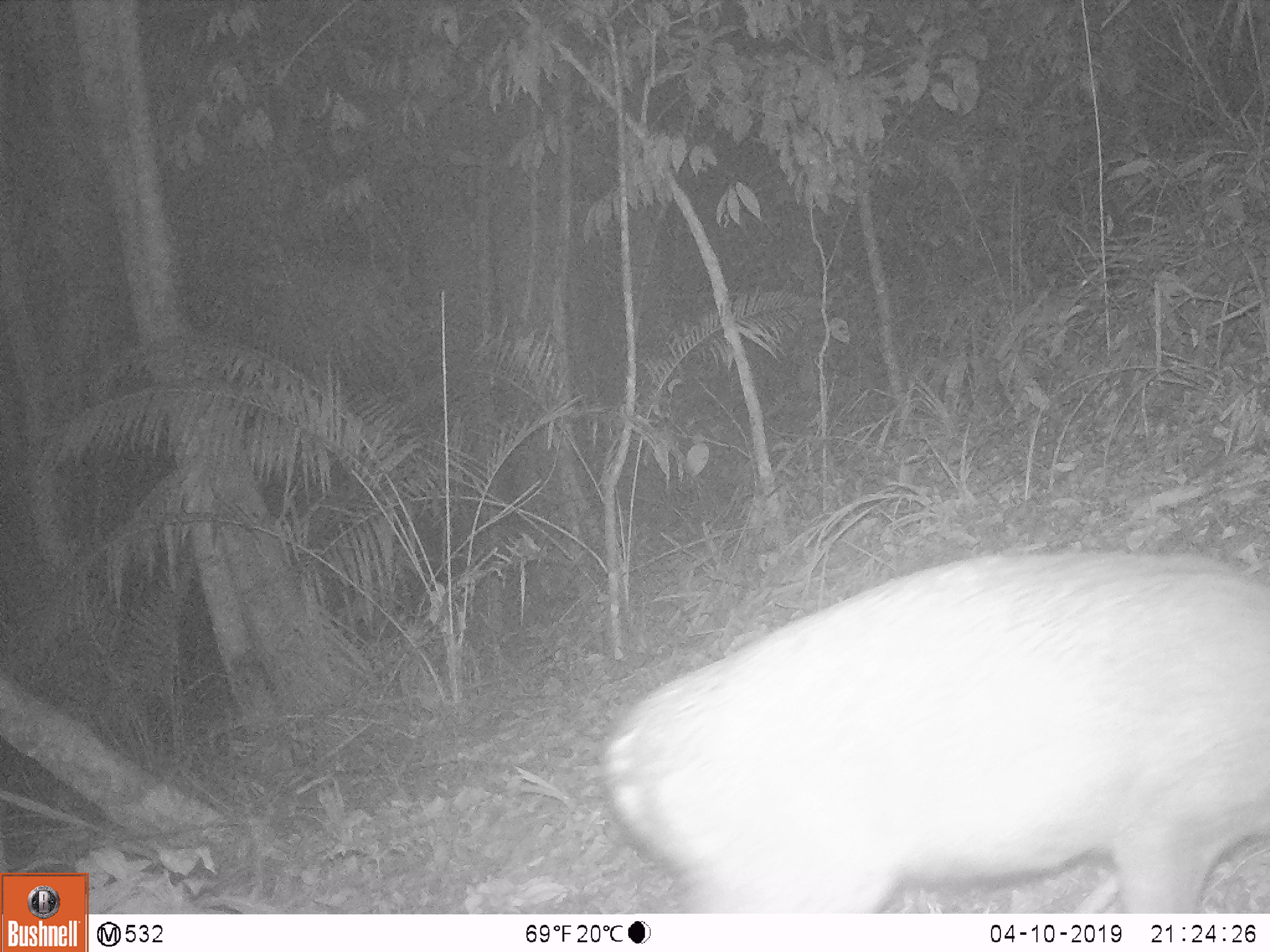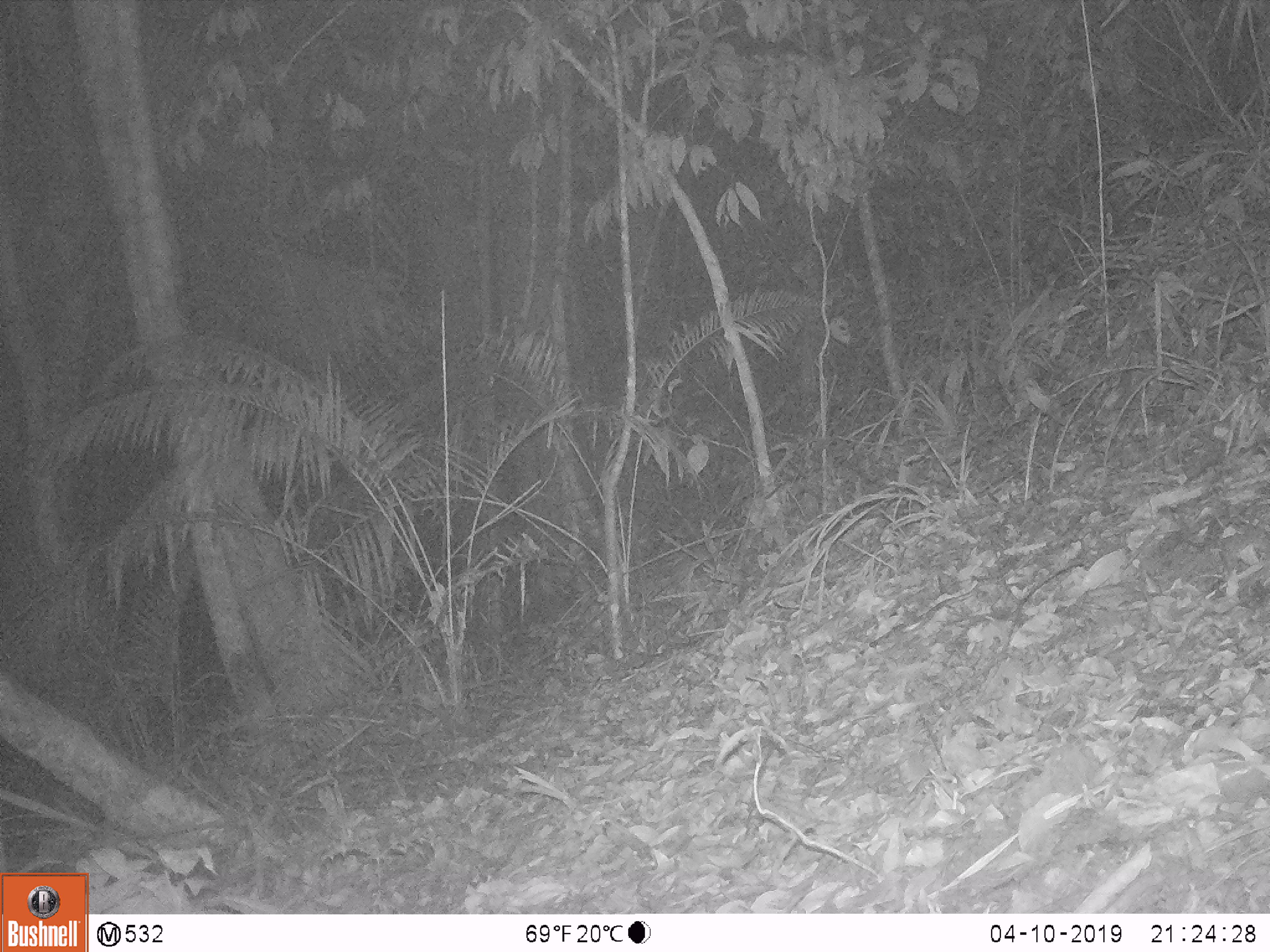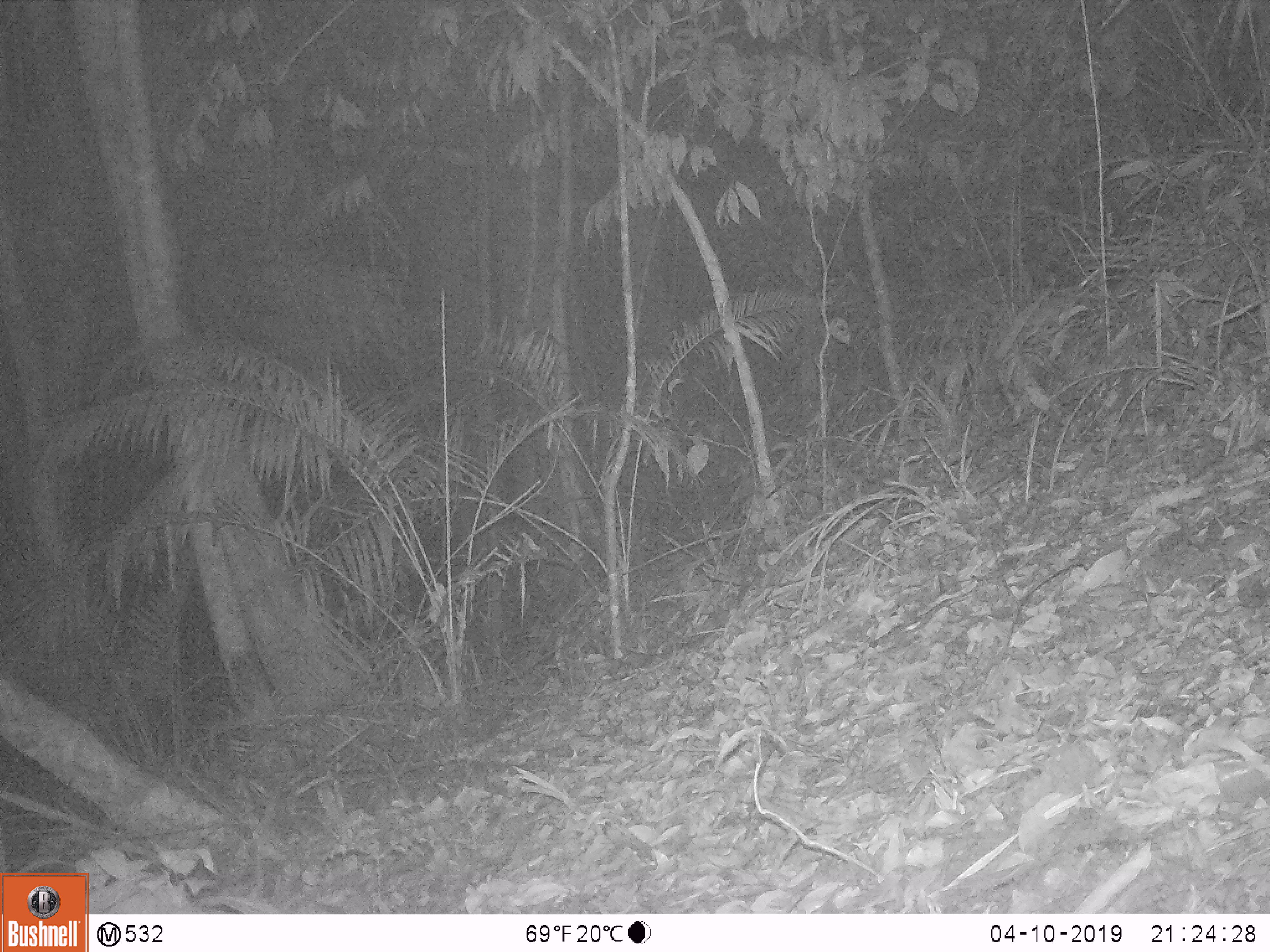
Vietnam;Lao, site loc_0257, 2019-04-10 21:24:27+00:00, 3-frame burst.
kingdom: Animalia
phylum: Chordata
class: Mammalia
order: Artiodactyla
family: Cervidae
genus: Muntiacus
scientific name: Muntiacus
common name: muntjacs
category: unidentified muntjac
Unidentified muntjac (muntjacs) (Muntiacus). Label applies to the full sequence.